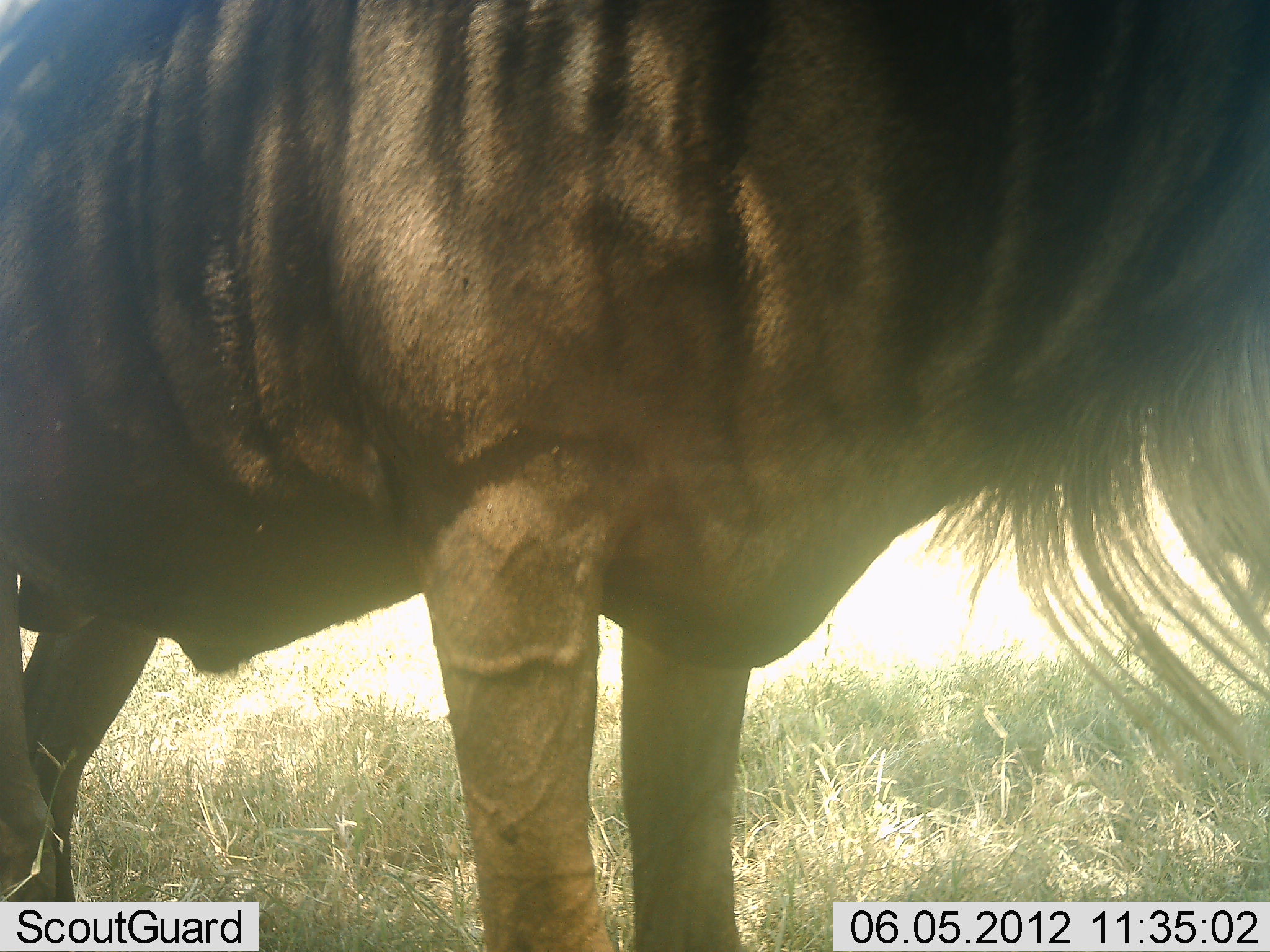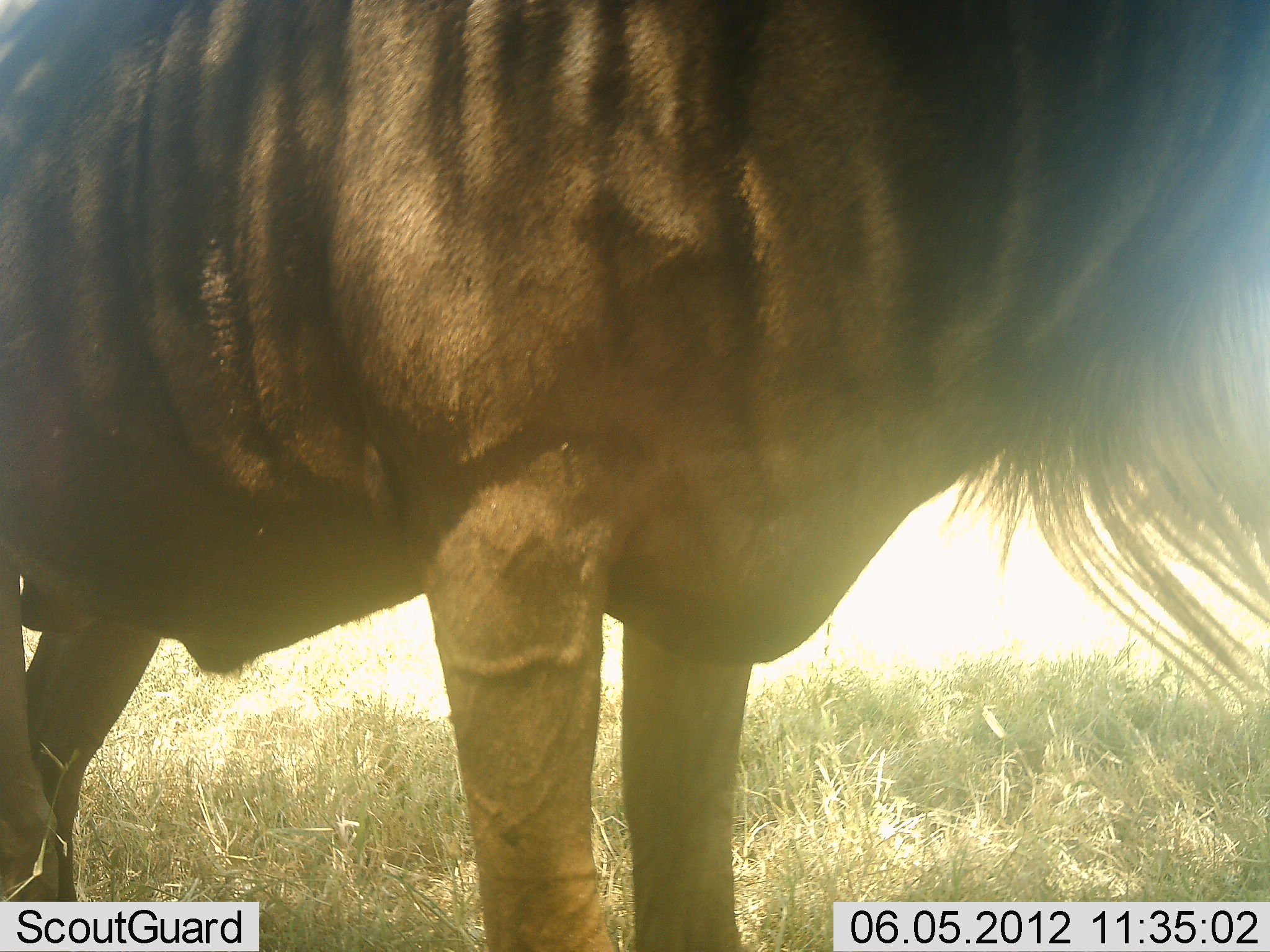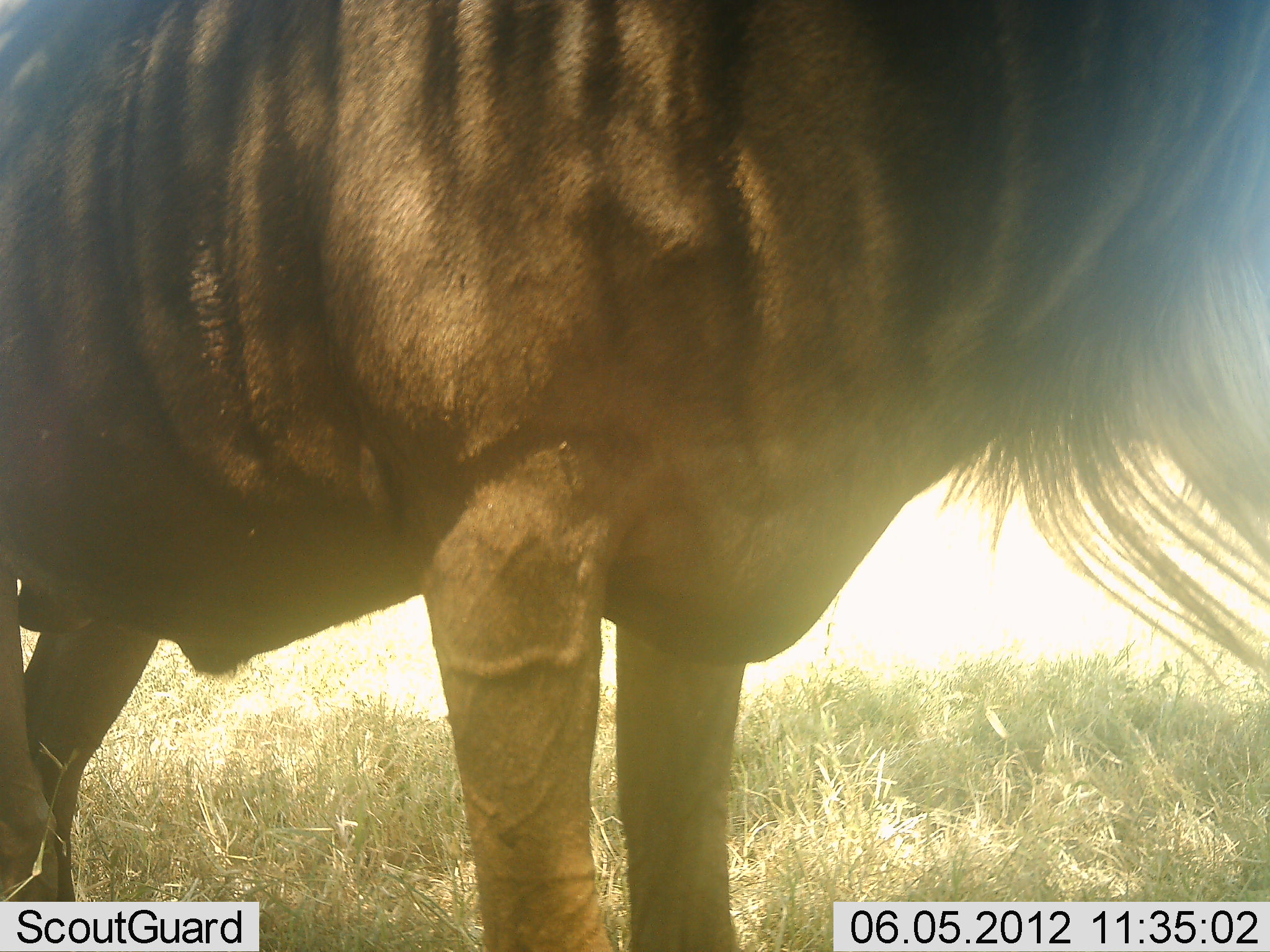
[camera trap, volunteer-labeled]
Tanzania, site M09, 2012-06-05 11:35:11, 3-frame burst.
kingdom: Animalia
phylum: Chordata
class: Mammalia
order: Artiodactyla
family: Bovidae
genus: Connochaetes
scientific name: Connochaetes taurinus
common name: blue wildebeest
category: wildebeest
Wildebeest (blue wildebeest) (Connochaetes taurinus), count 1. Behavior (volunteer vote fractions): standing 100%, resting 0%, moving 0%, interacting 0%. Young present (vote fraction): 0%. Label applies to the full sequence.